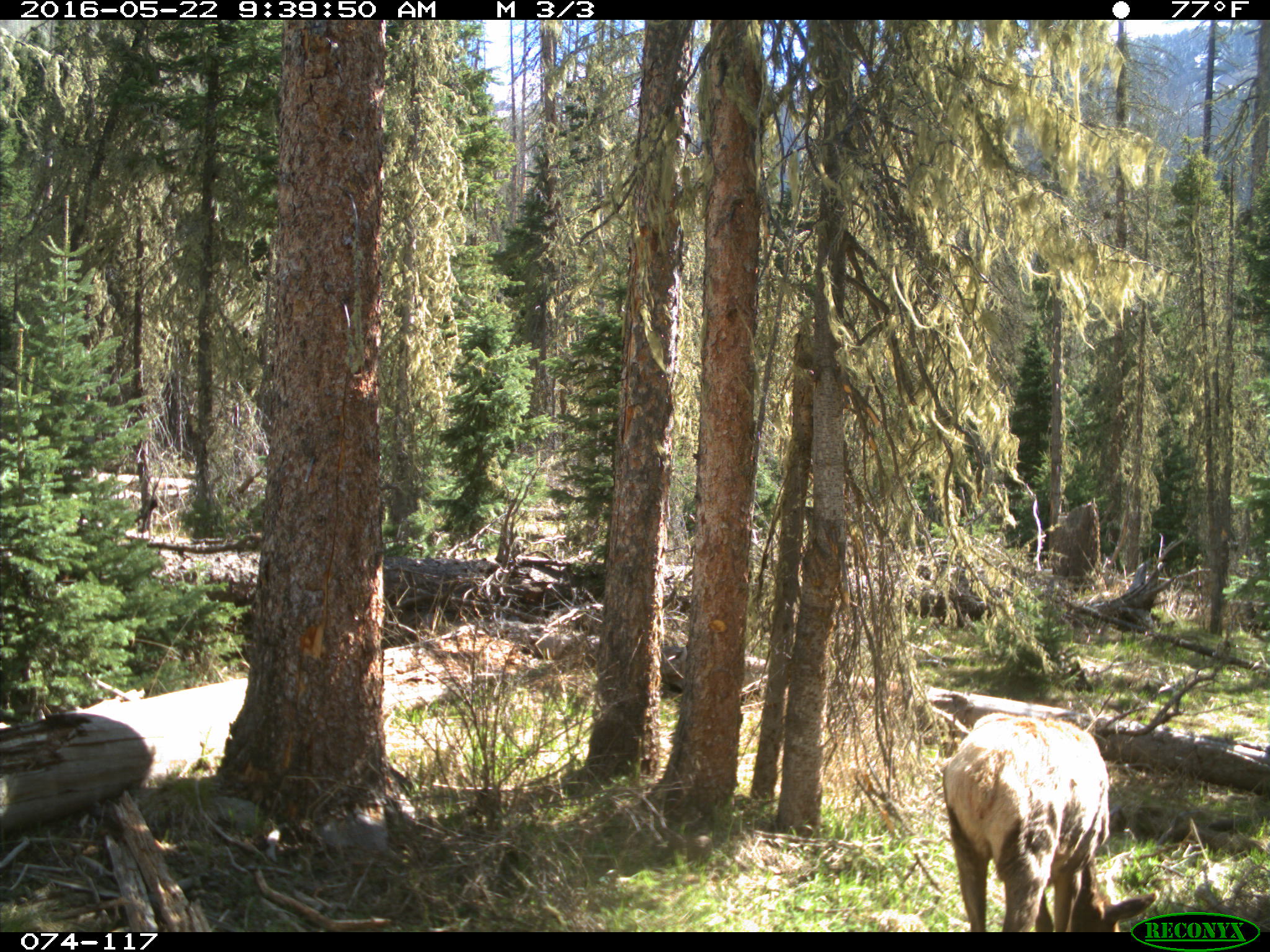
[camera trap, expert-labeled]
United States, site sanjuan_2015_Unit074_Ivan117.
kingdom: Animalia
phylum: Chordata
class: Mammalia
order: Artiodactyla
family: Cervidae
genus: Cervus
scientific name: Cervus elaphus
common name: red deer